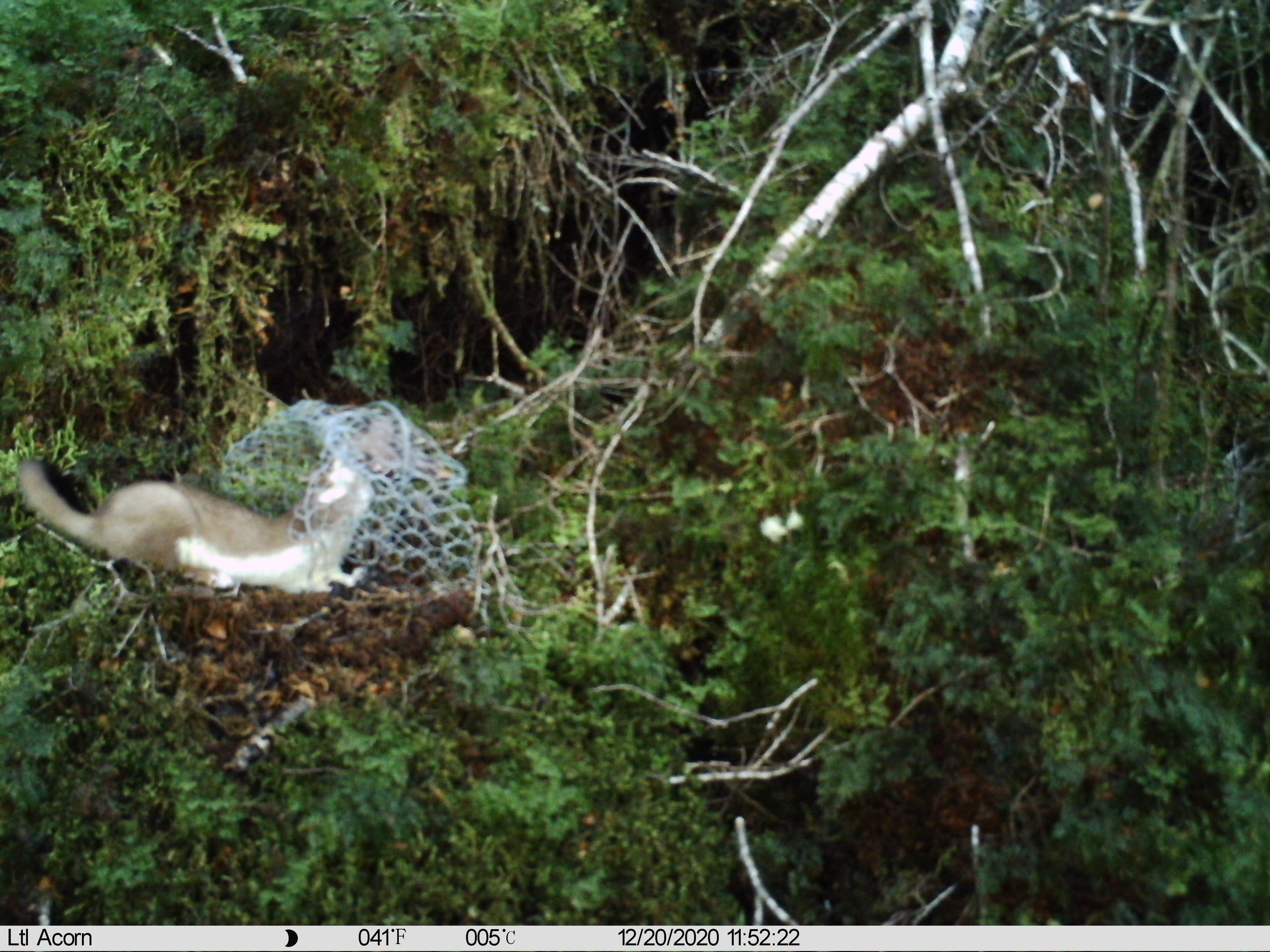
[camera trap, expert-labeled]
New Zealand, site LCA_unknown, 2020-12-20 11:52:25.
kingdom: Animalia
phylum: Chordata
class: Mammalia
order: Carnivora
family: Mustelidae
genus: Mustela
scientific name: Mustela erminea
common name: stoat